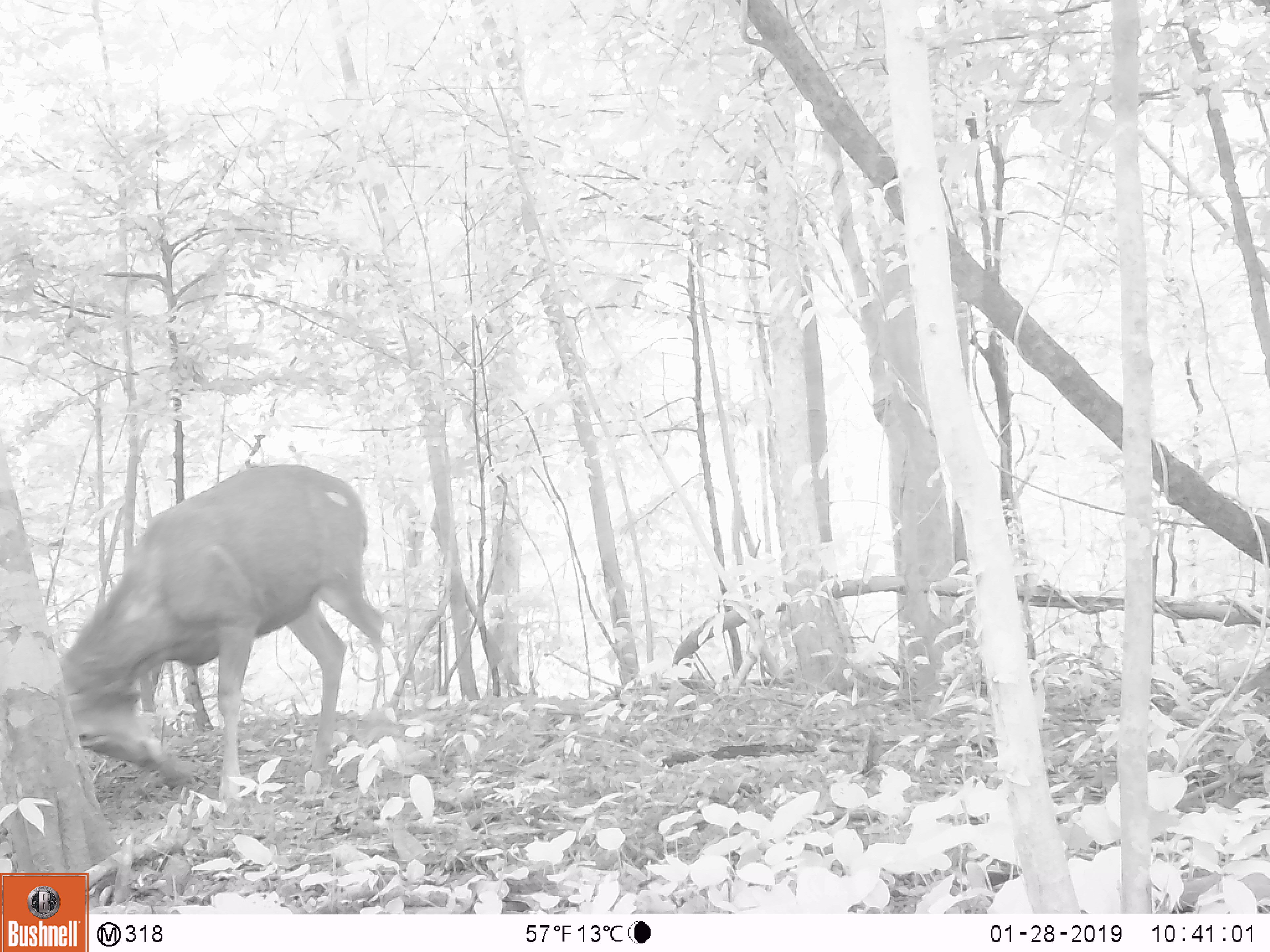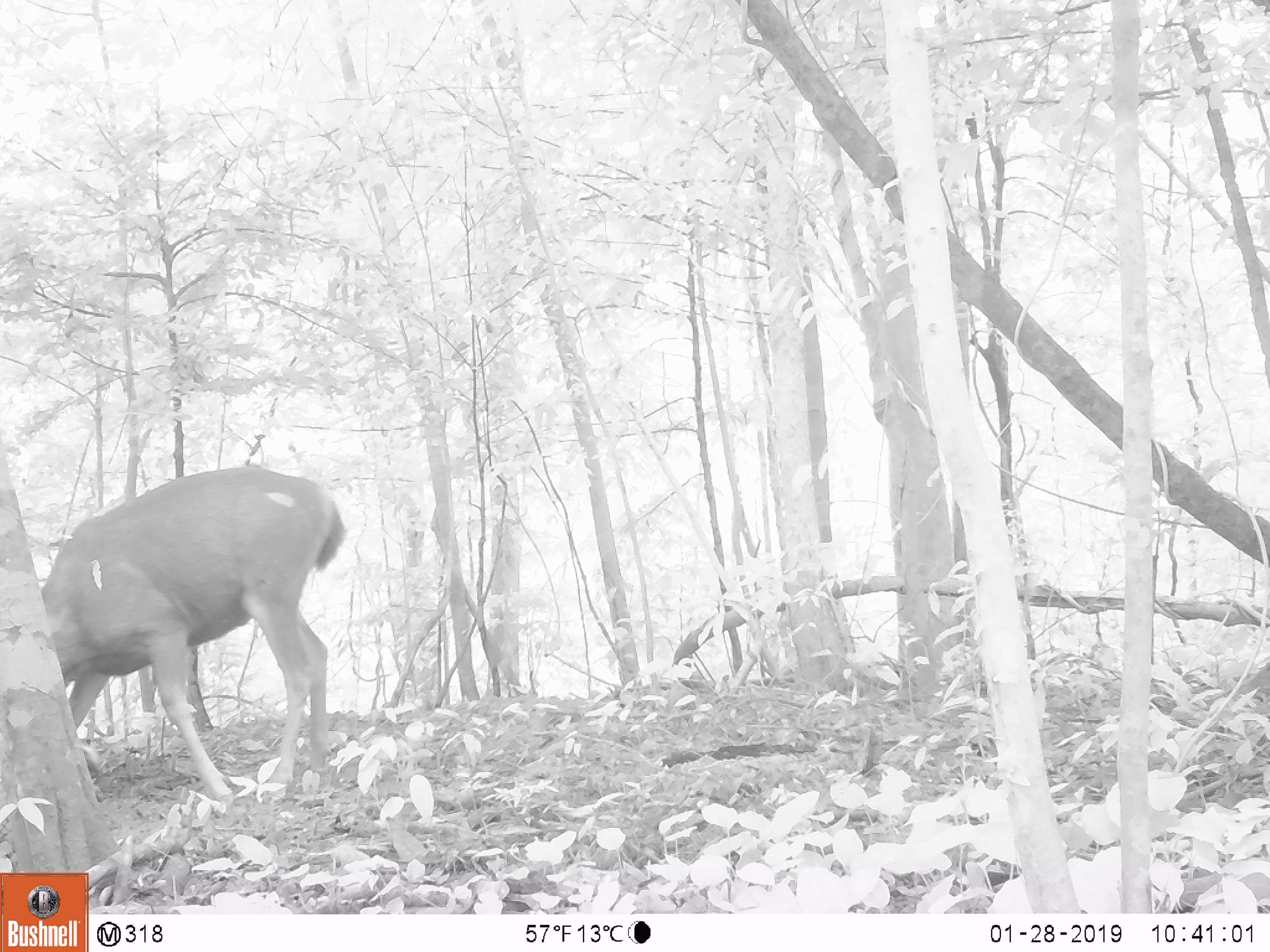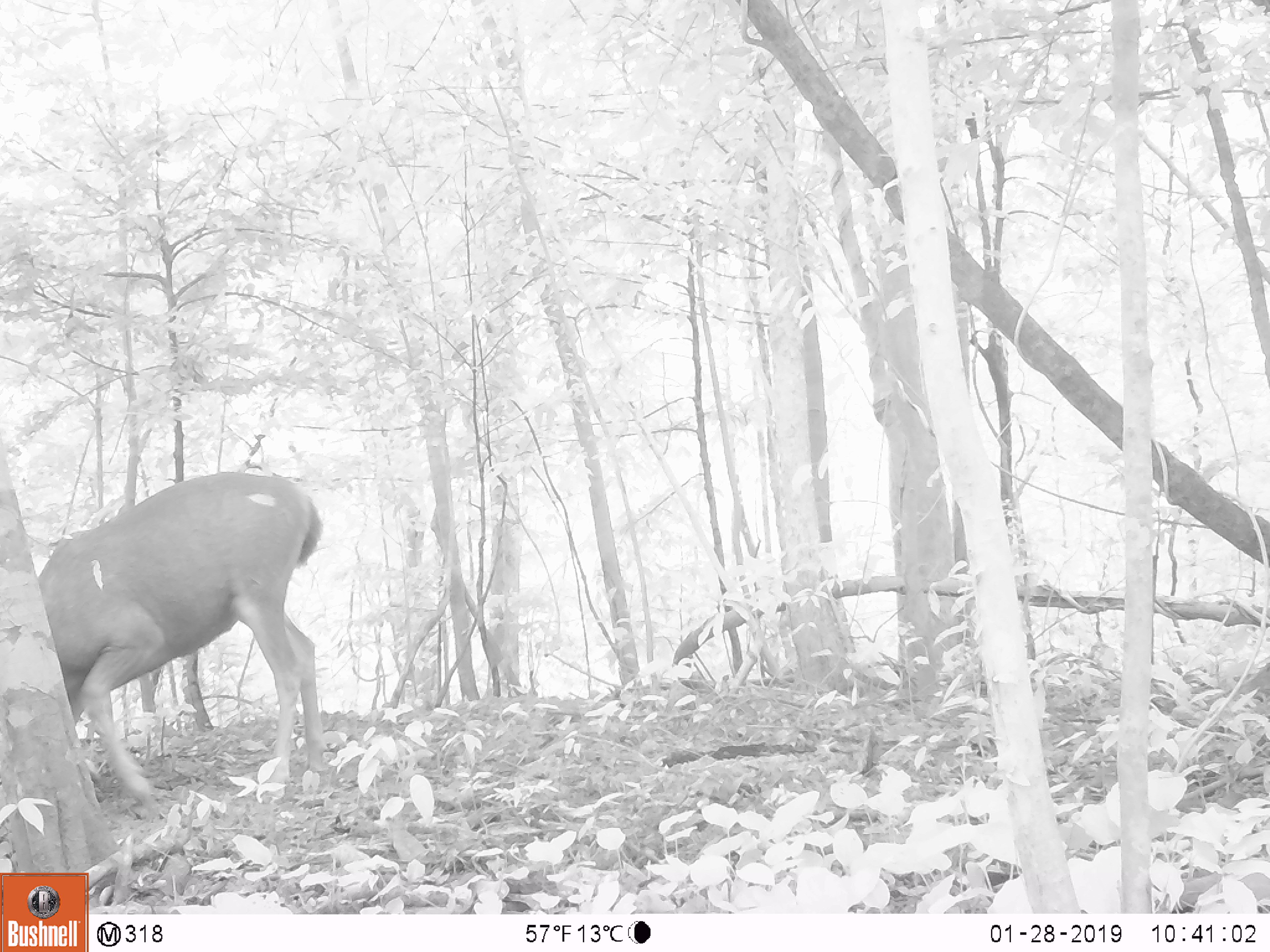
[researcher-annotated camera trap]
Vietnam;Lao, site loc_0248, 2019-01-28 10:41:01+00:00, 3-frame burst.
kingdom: Animalia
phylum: Chordata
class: Mammalia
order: Artiodactyla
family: Cervidae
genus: Rusa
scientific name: Rusa unicolor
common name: sambar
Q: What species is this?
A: Sambar (Rusa unicolor).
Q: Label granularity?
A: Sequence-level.